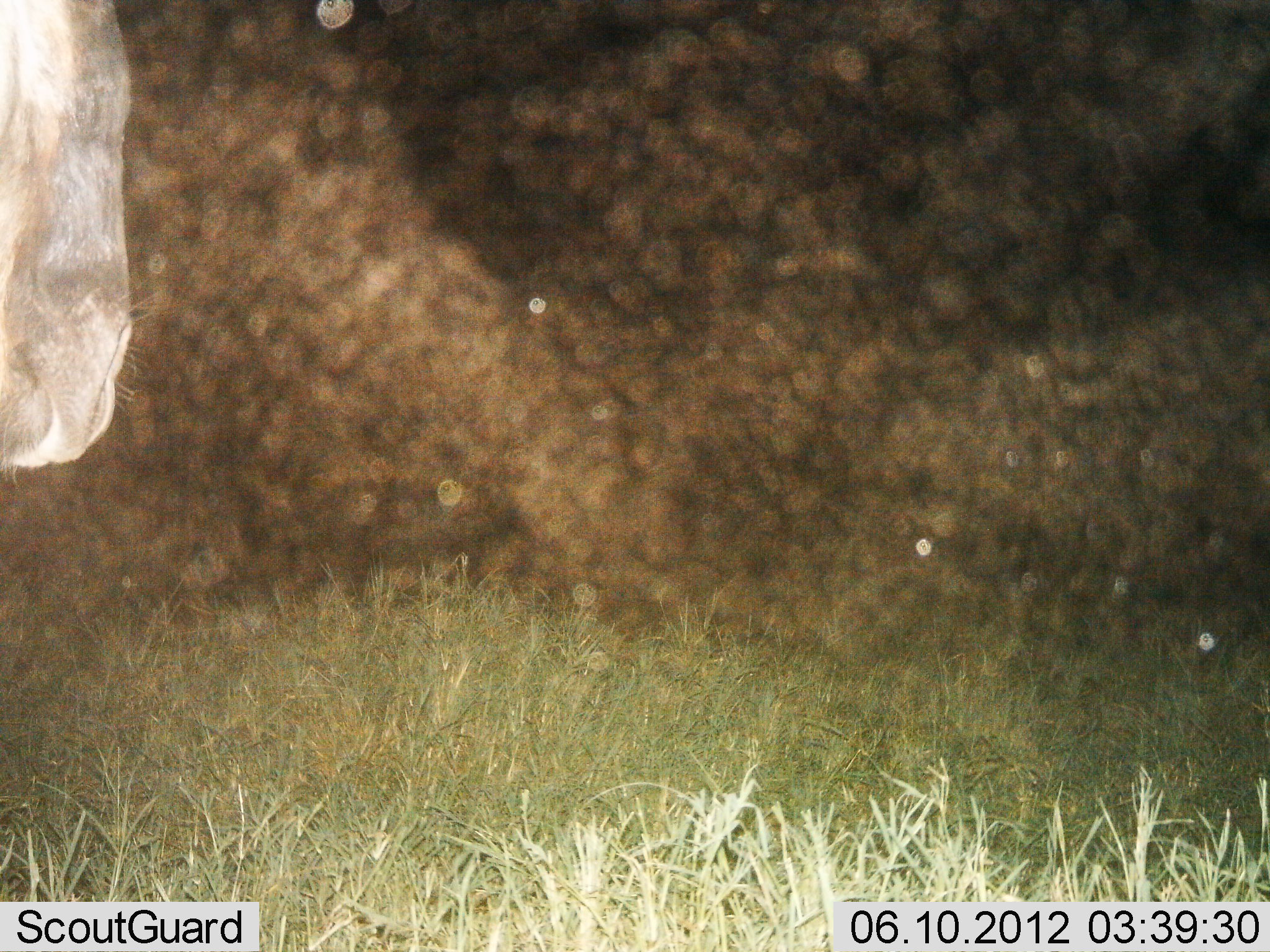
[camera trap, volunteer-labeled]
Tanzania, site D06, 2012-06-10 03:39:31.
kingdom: Animalia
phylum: Chordata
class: Mammalia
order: Artiodactyla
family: Bovidae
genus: Connochaetes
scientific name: Connochaetes taurinus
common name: blue wildebeest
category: wildebeest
Wildebeest (blue wildebeest) (Connochaetes taurinus), count 1. Behavior (volunteer vote fractions): standing 80%, resting 0%, moving 10%, interacting 0%. Young present (vote fraction): 0%. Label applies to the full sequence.